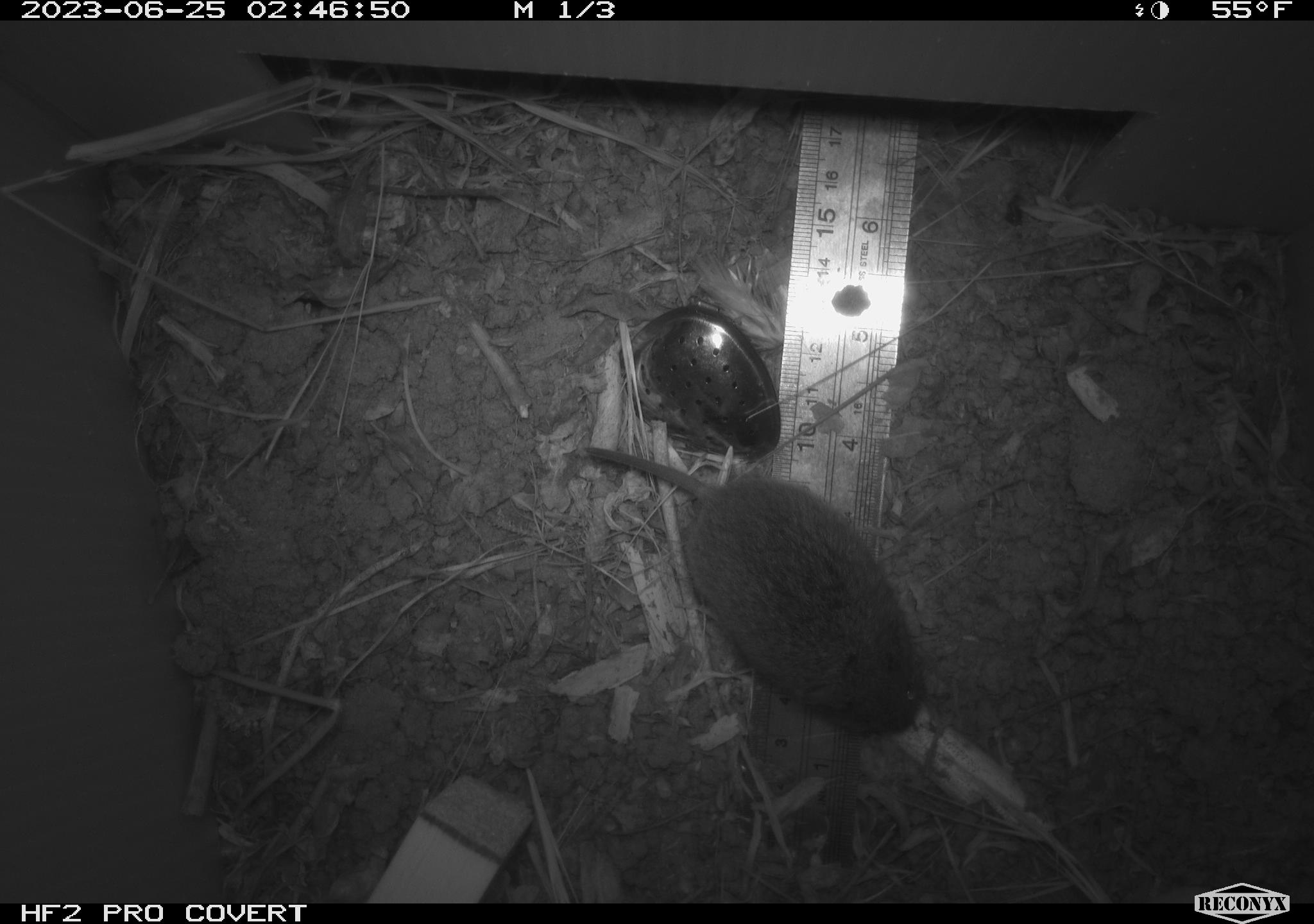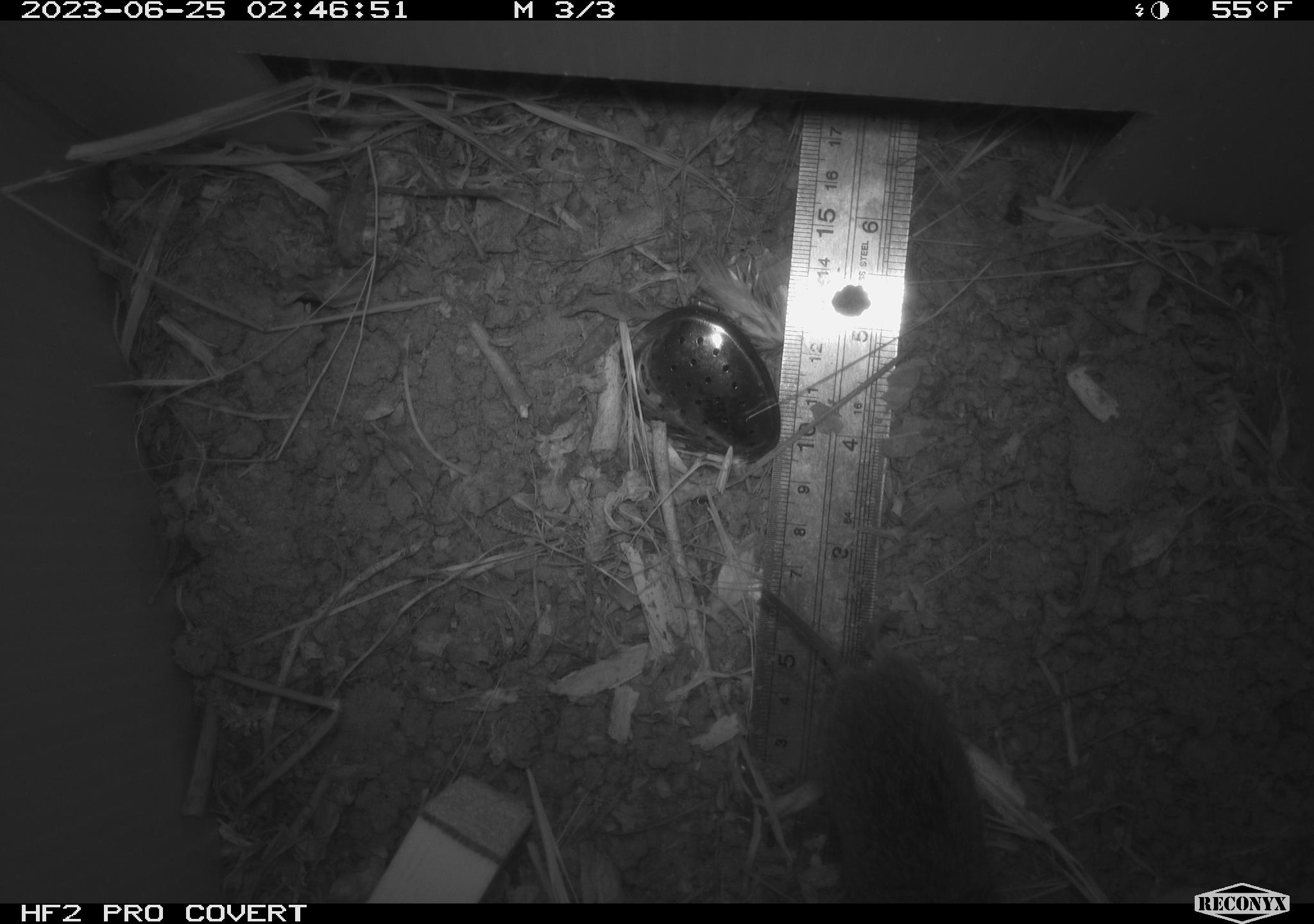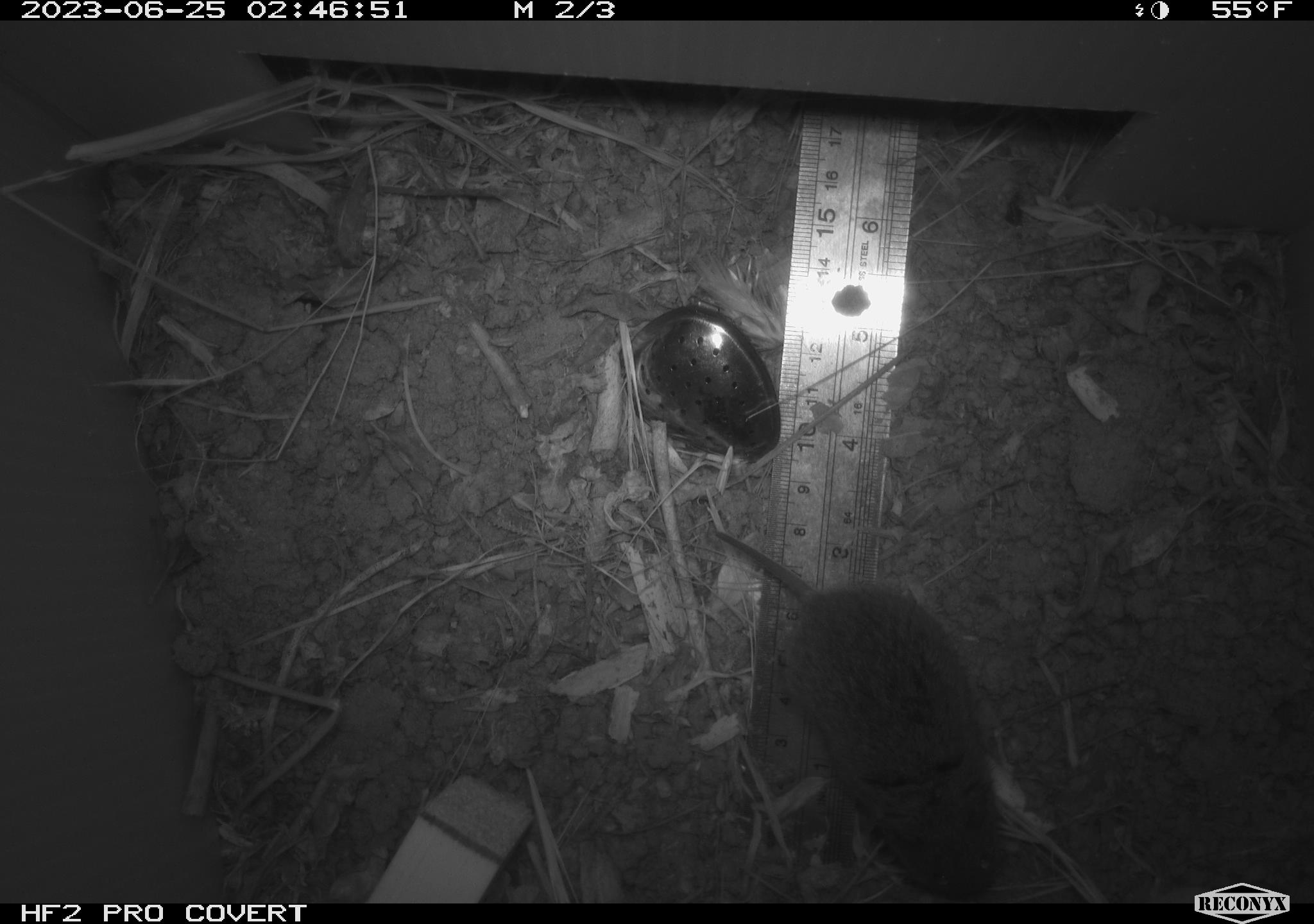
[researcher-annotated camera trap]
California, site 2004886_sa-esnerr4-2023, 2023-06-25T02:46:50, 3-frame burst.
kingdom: Animalia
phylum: Chordata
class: Mammalia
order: Rodentia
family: Cricetidae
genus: Microtus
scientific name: Microtus californicus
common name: california vole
California vole (Microtus californicus).